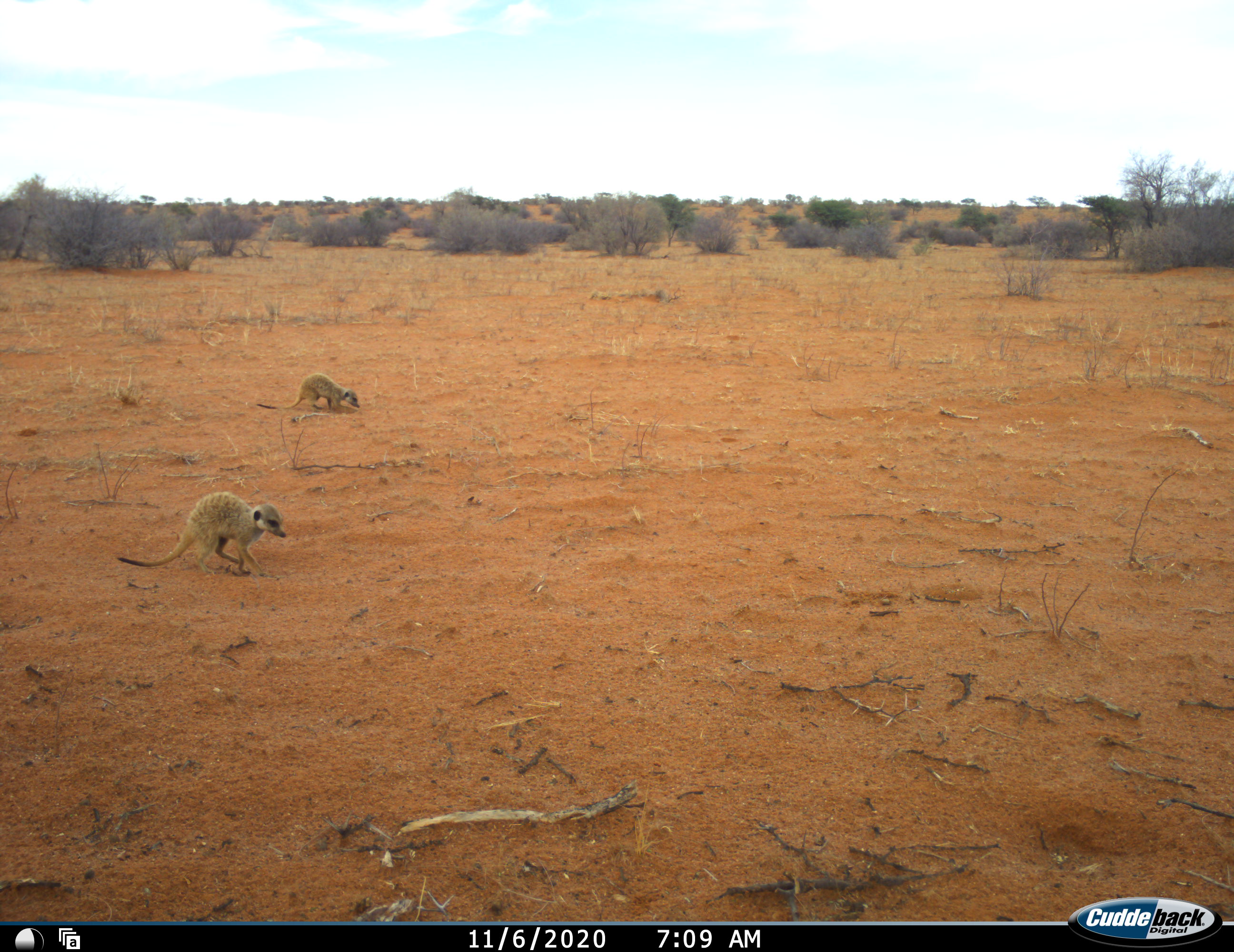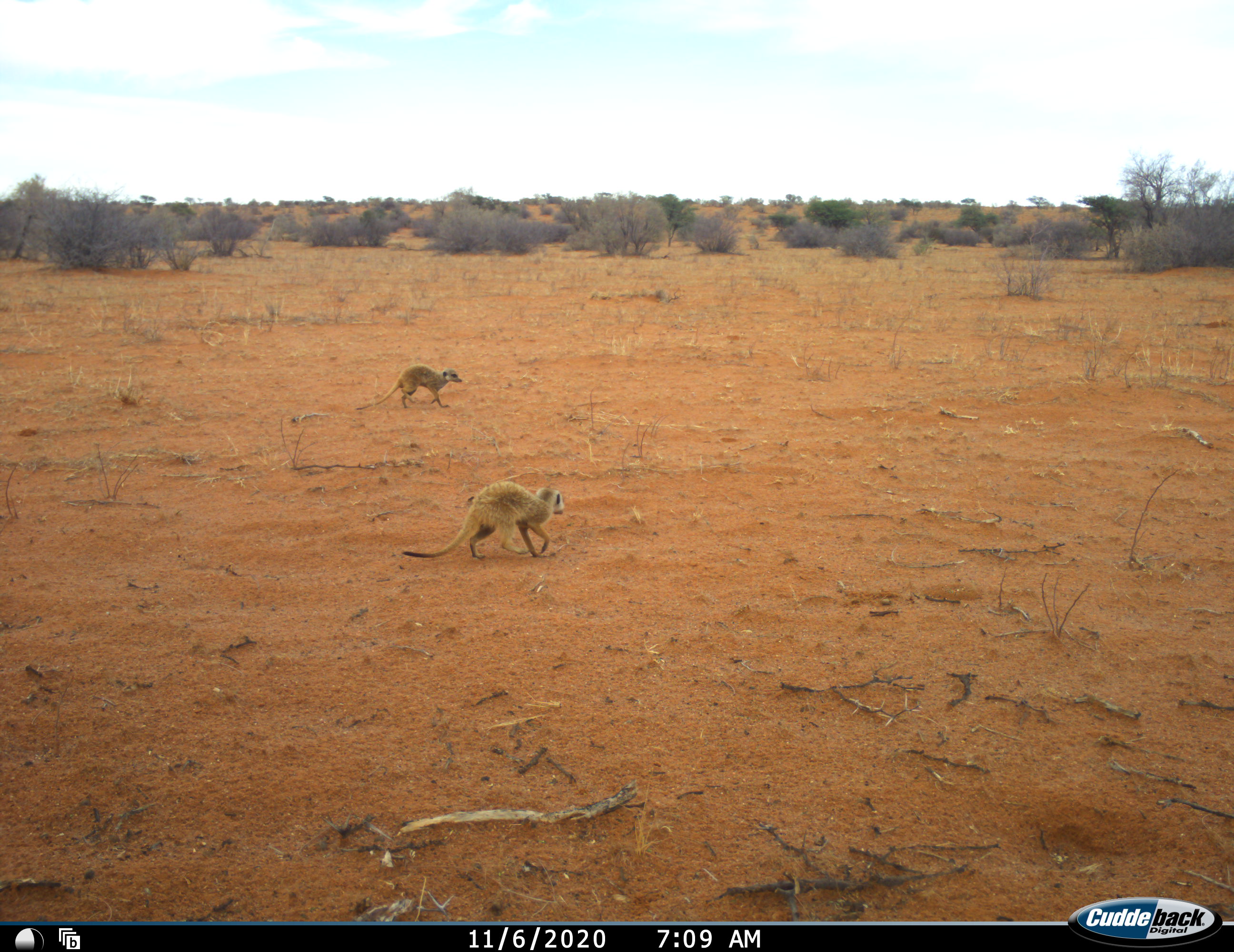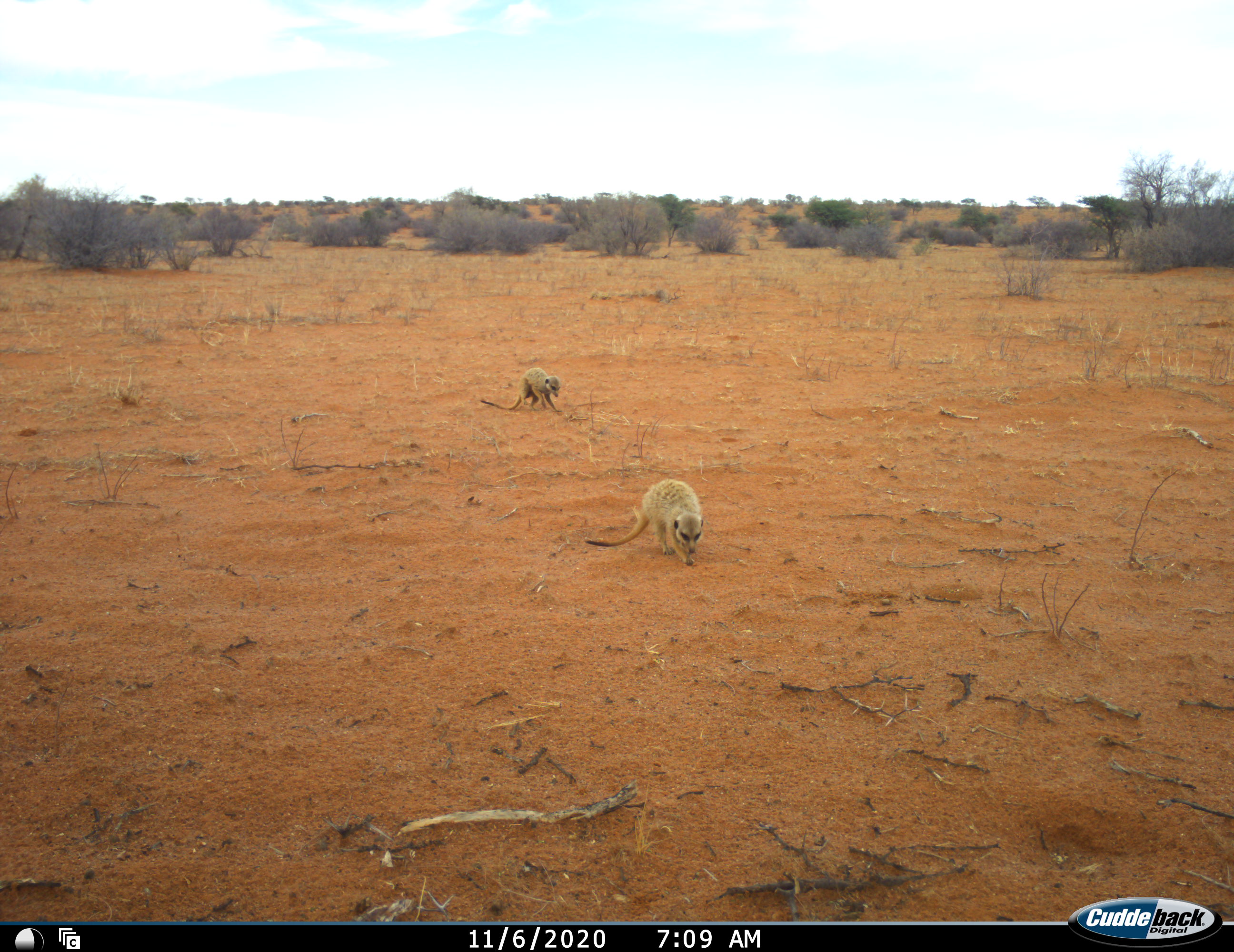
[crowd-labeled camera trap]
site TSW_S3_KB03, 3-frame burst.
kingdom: Animalia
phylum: Chordata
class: Mammalia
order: Carnivora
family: Herpestidae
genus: Suricata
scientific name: Suricata suricatta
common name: meerkat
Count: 2.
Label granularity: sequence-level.